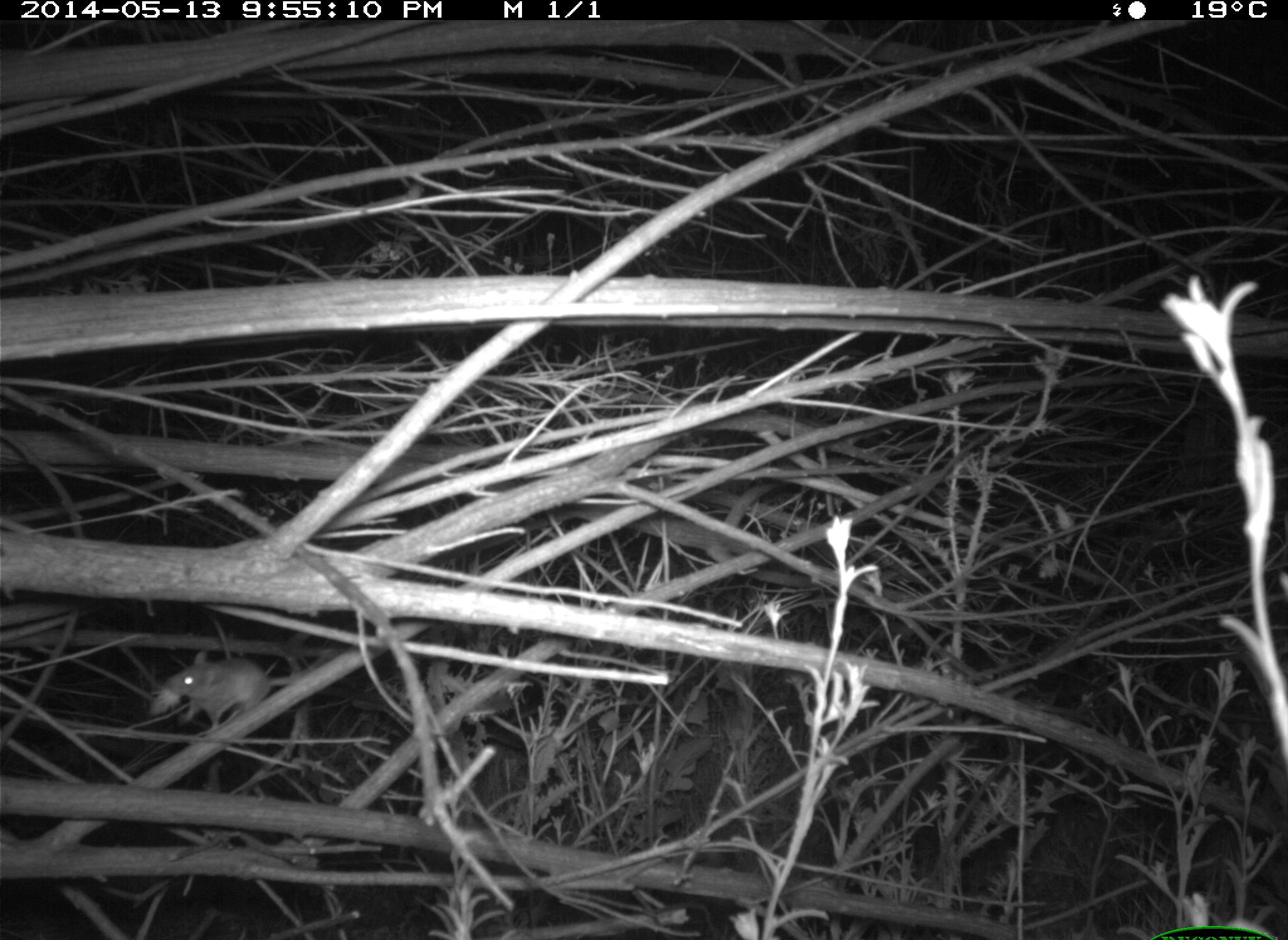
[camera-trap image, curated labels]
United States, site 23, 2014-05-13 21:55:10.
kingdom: Animalia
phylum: Chordata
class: Mammalia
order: Rodentia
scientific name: Rodentia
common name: rodent